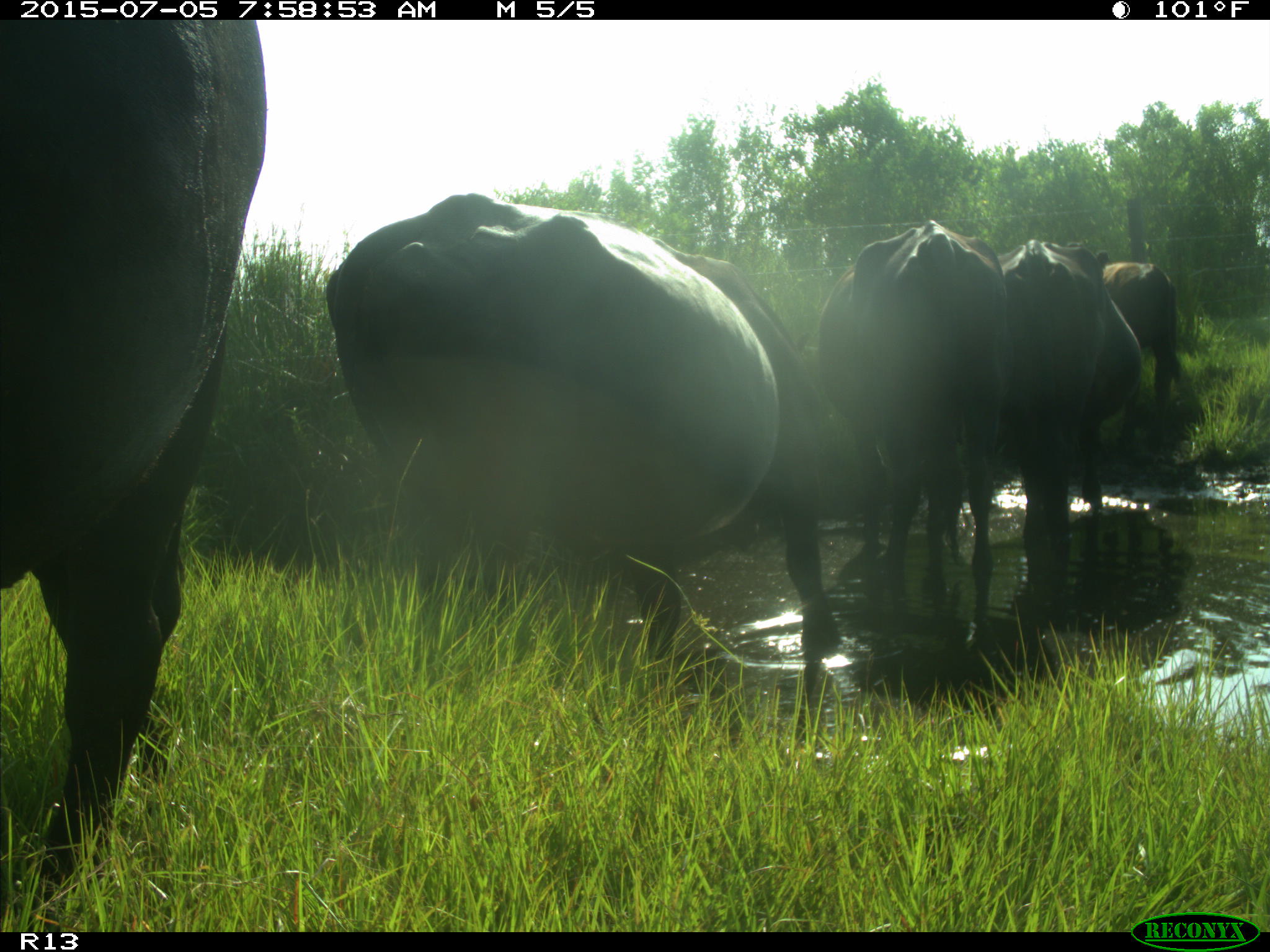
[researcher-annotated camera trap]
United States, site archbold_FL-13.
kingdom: Animalia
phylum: Chordata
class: Mammalia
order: Artiodactyla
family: Bovidae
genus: Bos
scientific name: Bos taurus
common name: domestic cow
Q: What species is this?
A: Bos taurus (domestic cow).